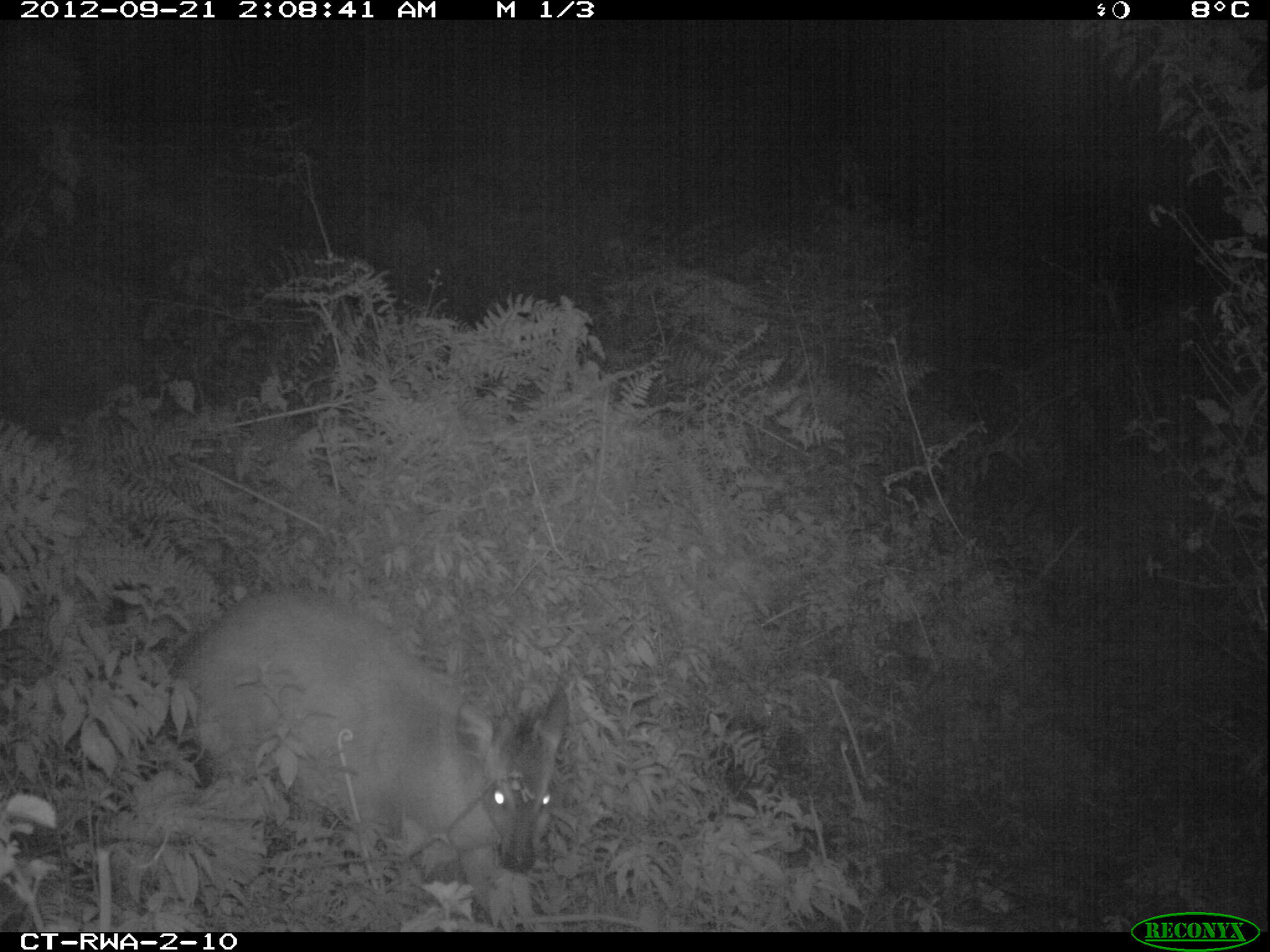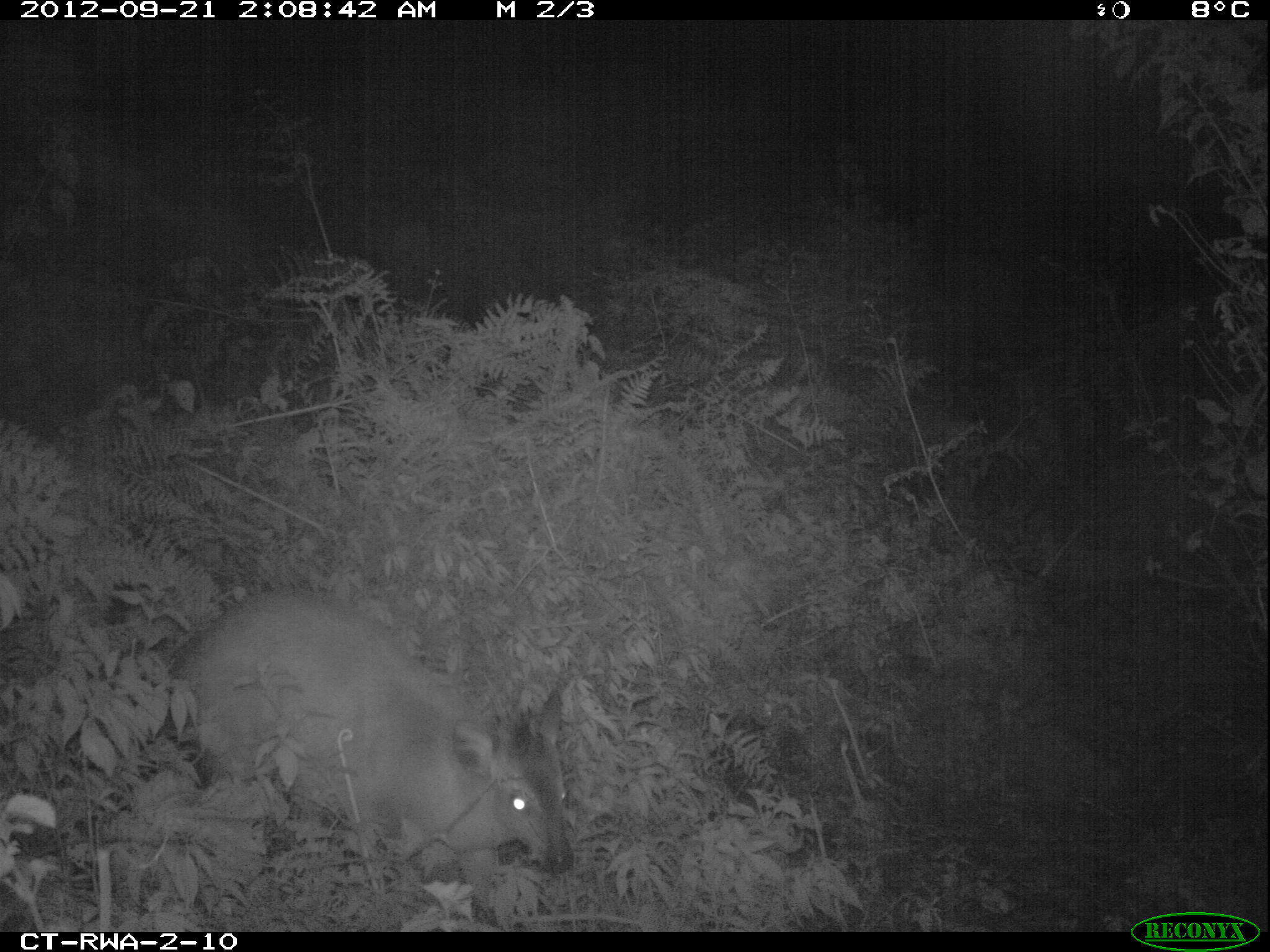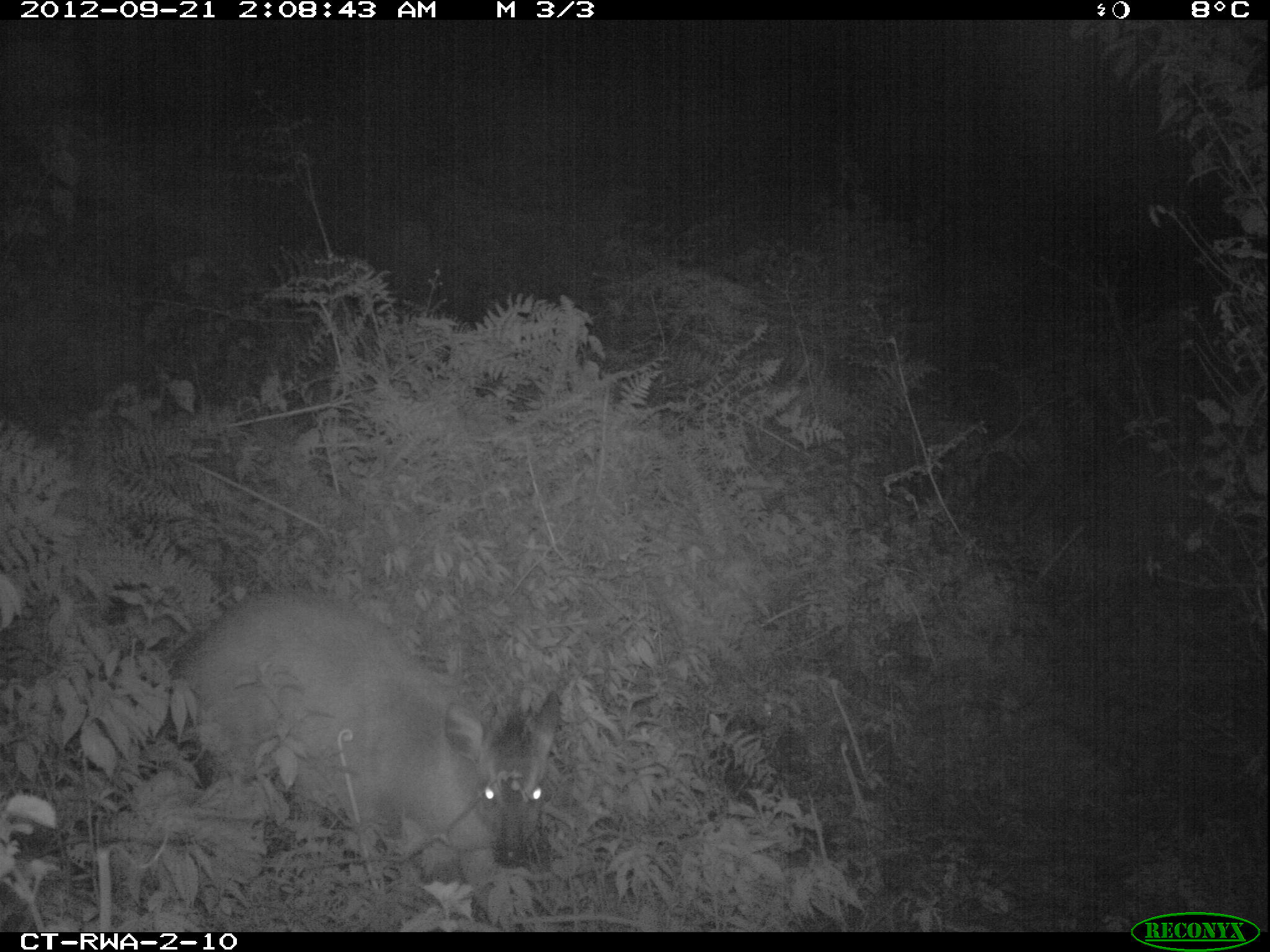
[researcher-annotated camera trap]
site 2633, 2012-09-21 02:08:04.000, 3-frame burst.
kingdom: Animalia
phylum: Chordata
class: Mammalia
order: Artiodactyla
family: Bovidae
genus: Cephalophus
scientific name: Cephalophus nigrifrons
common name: black-fronted duiker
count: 1